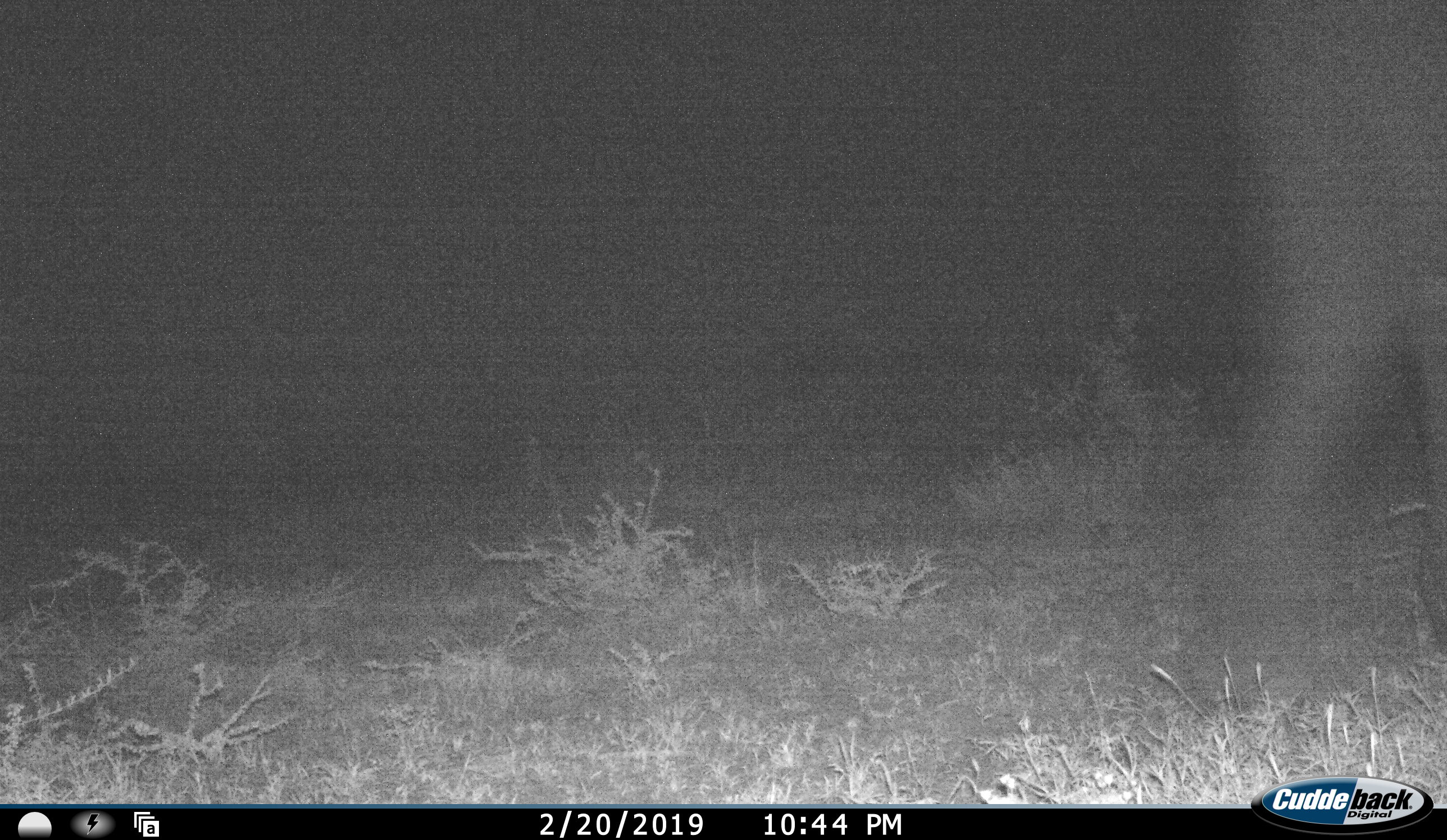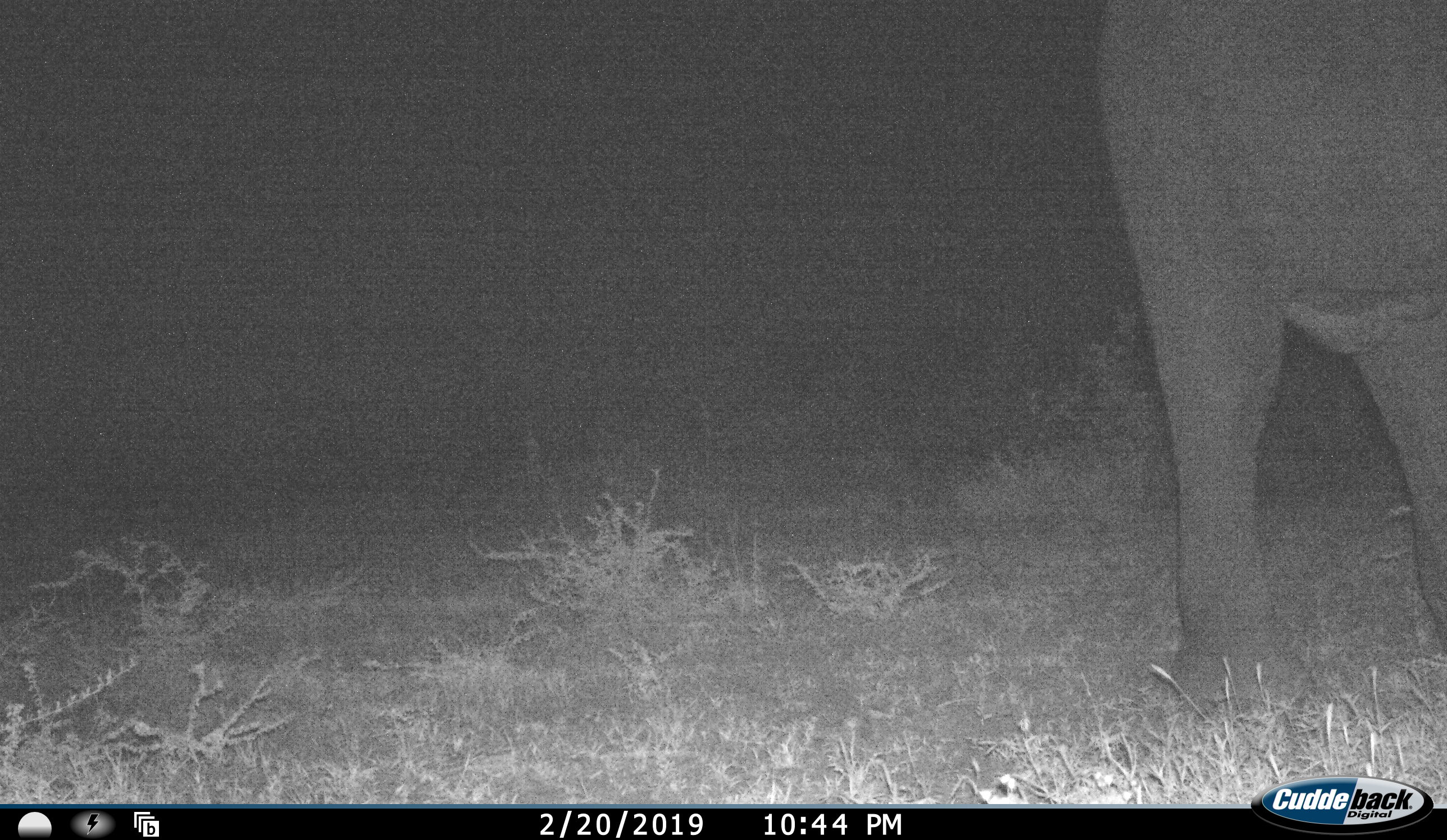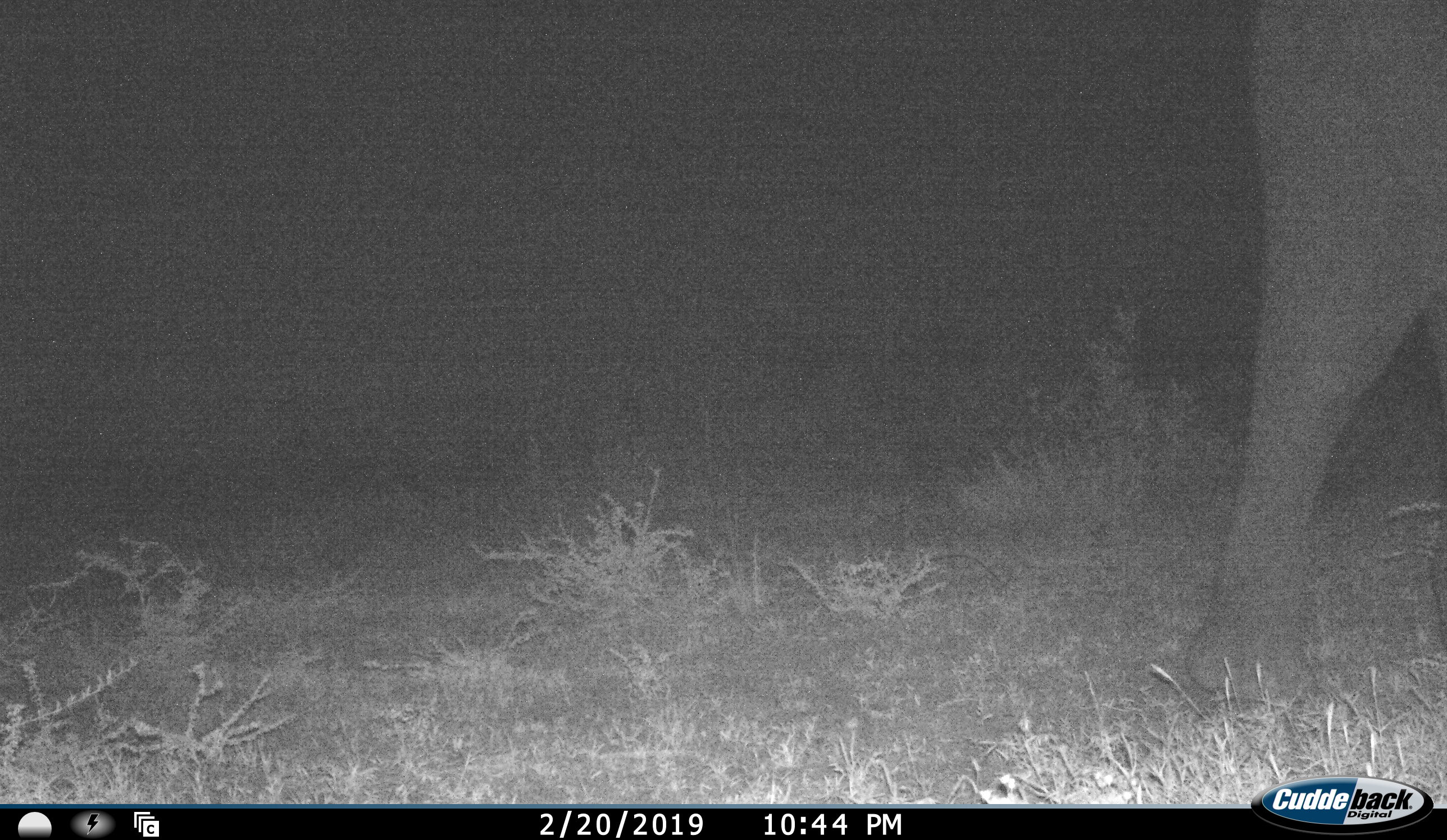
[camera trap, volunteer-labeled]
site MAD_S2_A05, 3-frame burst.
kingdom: Animalia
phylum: Chordata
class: Mammalia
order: Proboscidea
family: Elephantidae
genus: Loxodonta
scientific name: Loxodonta africana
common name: african bush elephant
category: elephant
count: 1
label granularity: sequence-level